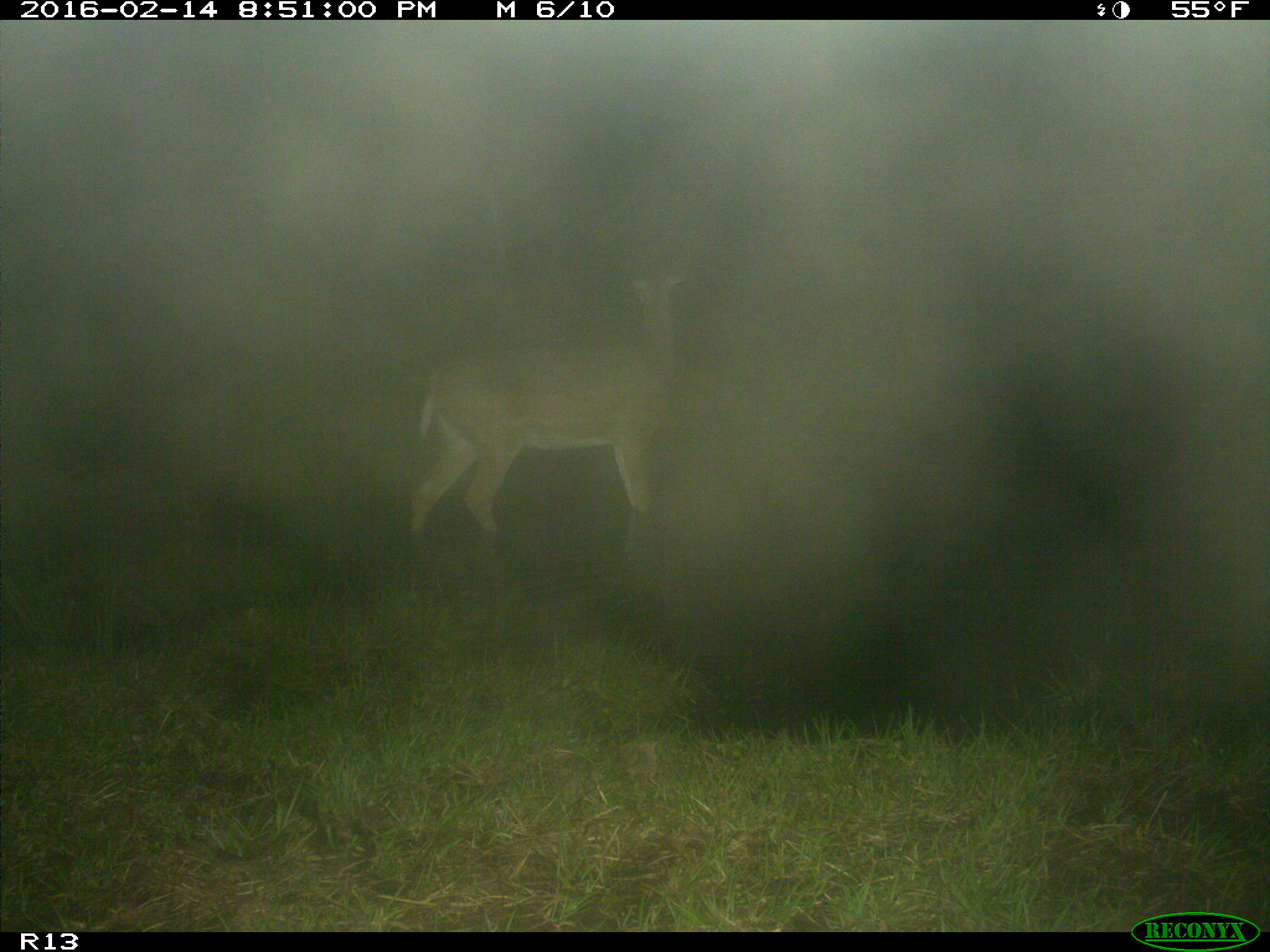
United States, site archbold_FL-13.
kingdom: Animalia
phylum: Chordata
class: Mammalia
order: Artiodactyla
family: Cervidae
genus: Odocoileus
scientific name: Odocoileus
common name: deer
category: unidentified deer